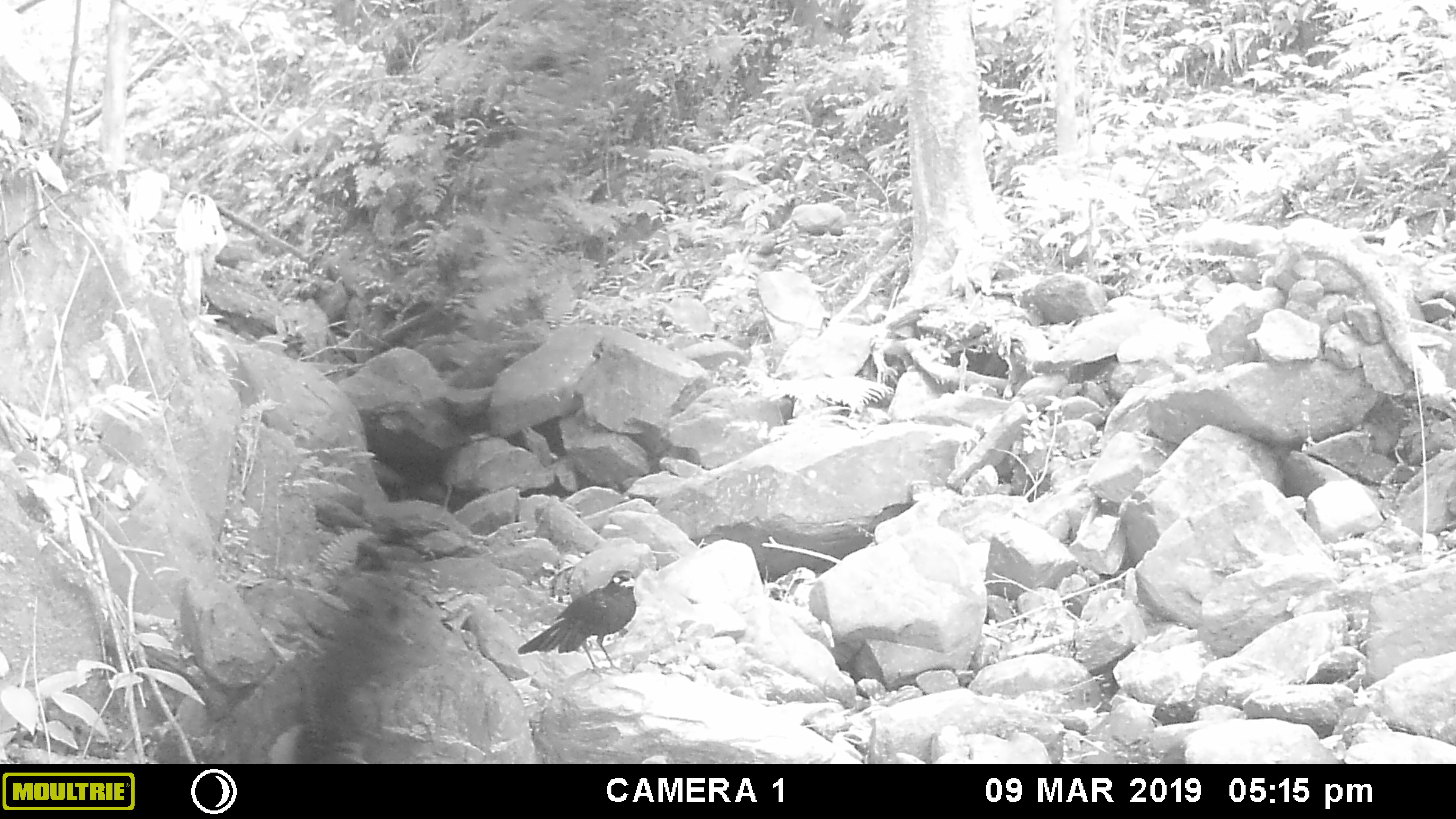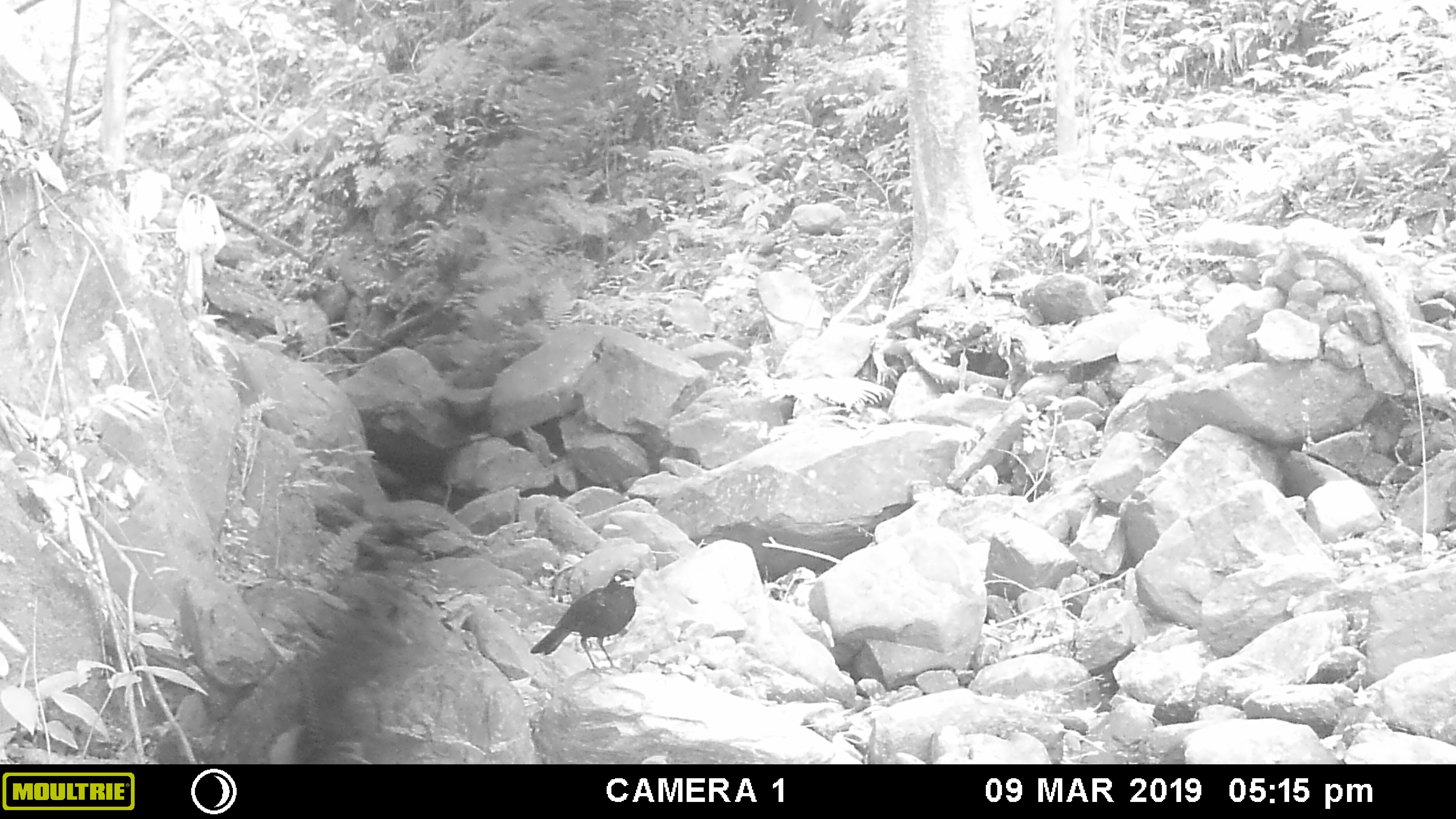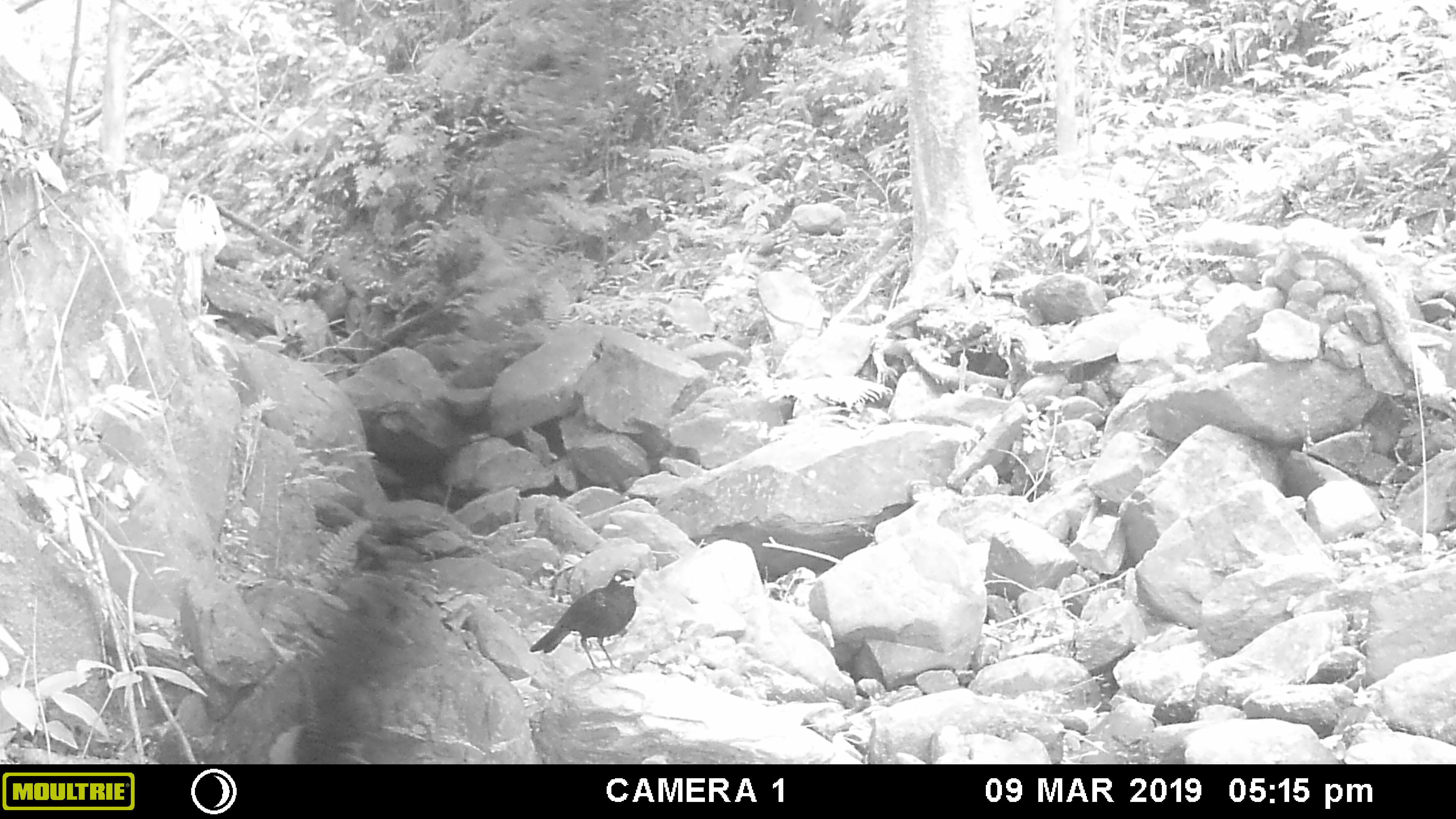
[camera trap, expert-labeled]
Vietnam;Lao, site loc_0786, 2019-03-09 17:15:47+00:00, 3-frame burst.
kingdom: Animalia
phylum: Chordata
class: Aves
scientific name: Aves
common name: bird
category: unidentified bird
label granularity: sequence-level